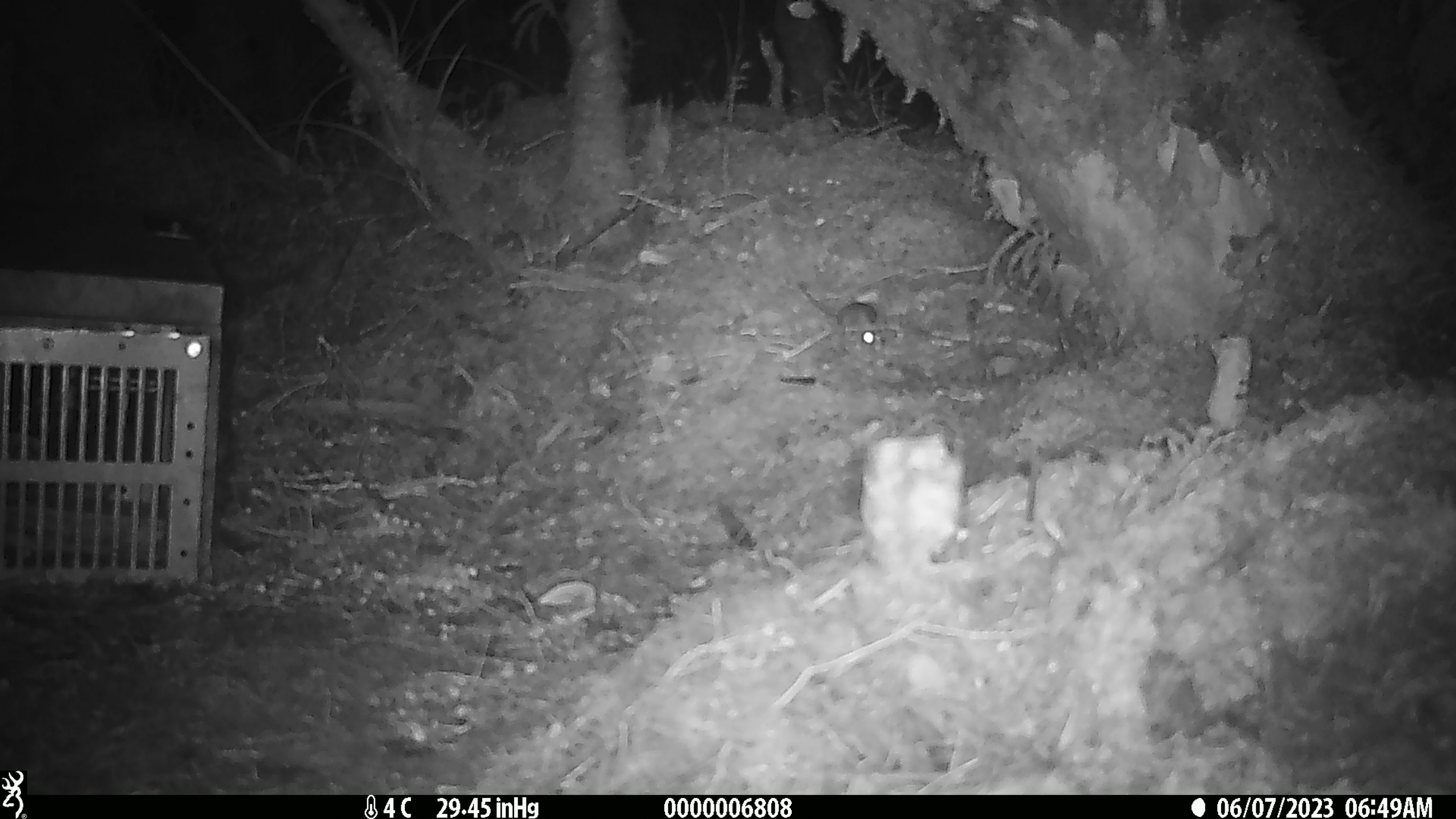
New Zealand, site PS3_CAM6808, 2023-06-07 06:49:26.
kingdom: Animalia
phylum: Chordata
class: Mammalia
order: Rodentia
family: Muridae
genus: Mus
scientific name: Mus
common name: mouse